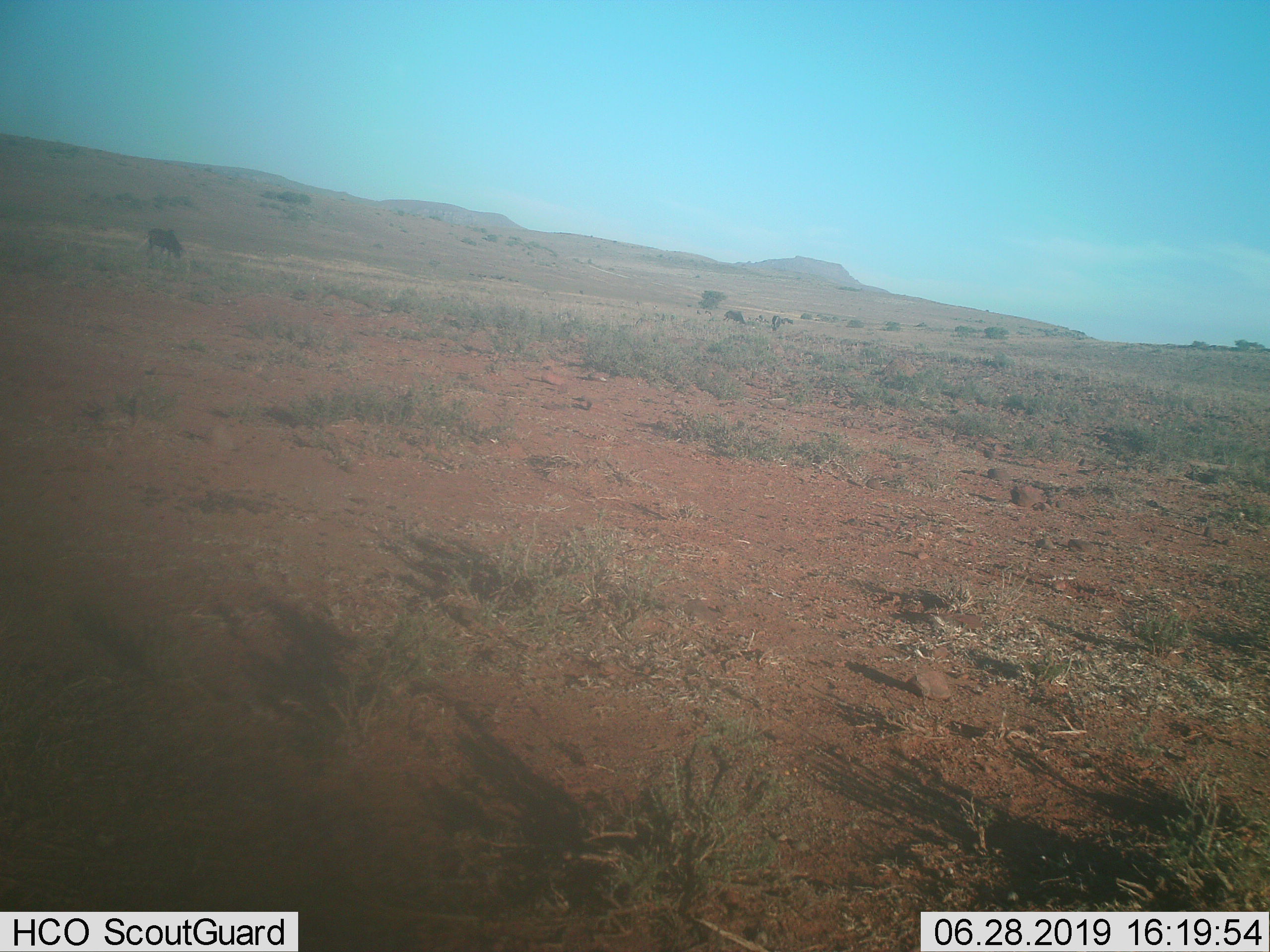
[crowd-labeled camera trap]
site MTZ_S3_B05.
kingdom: Animalia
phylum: Chordata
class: Mammalia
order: Artiodactyla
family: Bovidae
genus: Connochaetes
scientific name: Connochaetes gnou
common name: black wildebeest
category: wildebeestblack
Wildebeestblack (black wildebeest) (Connochaetes gnou), count 1. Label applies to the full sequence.